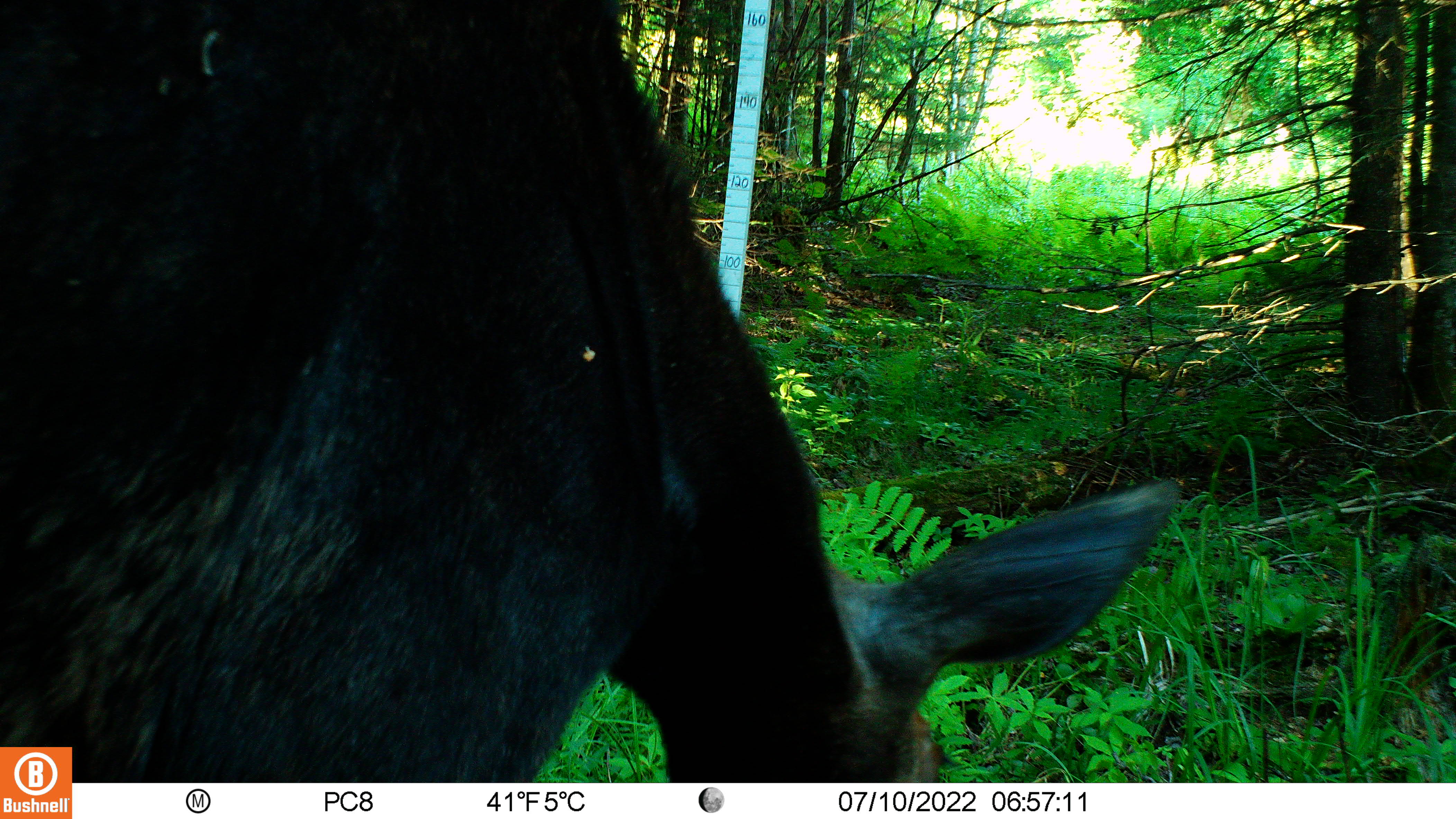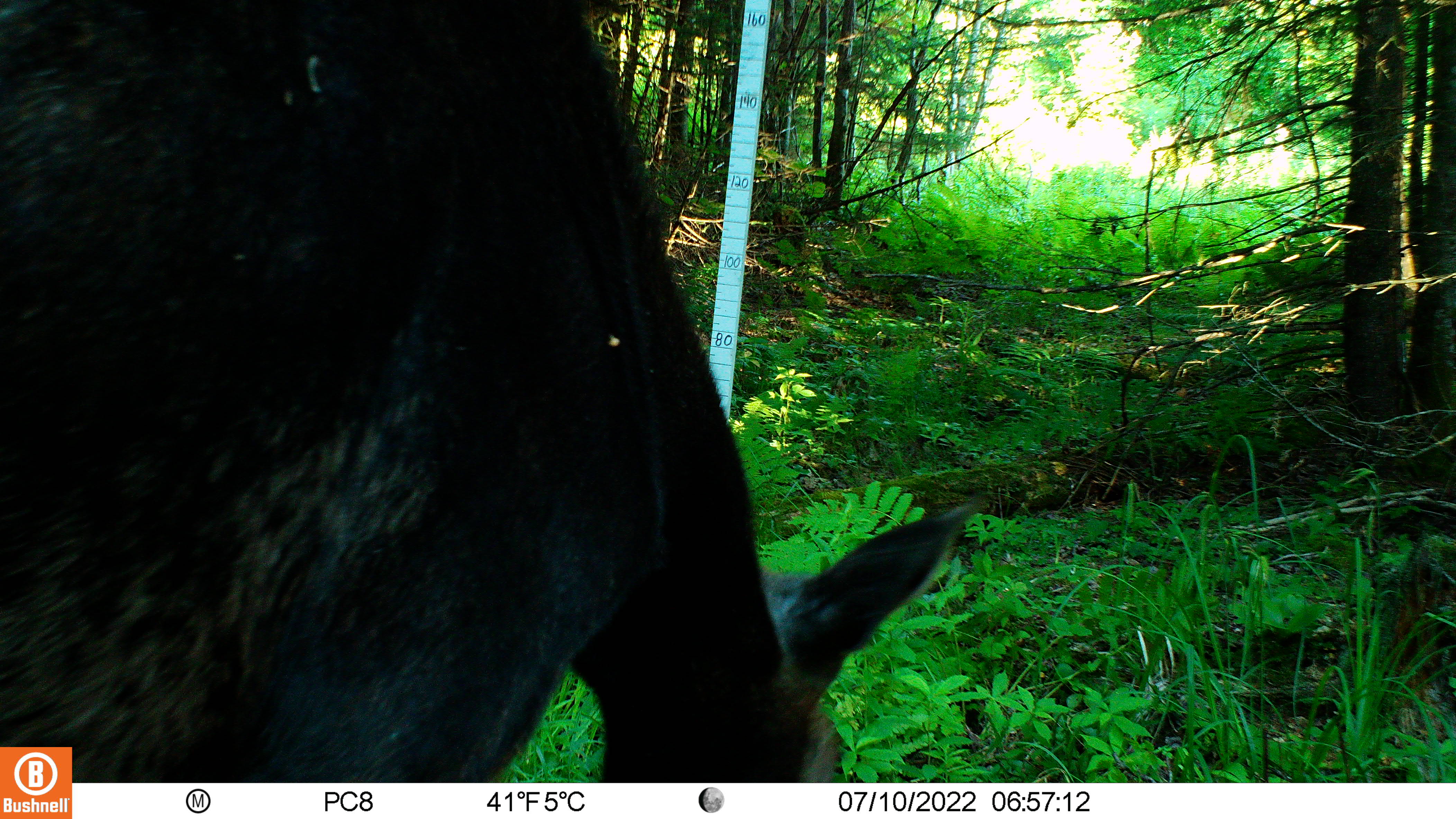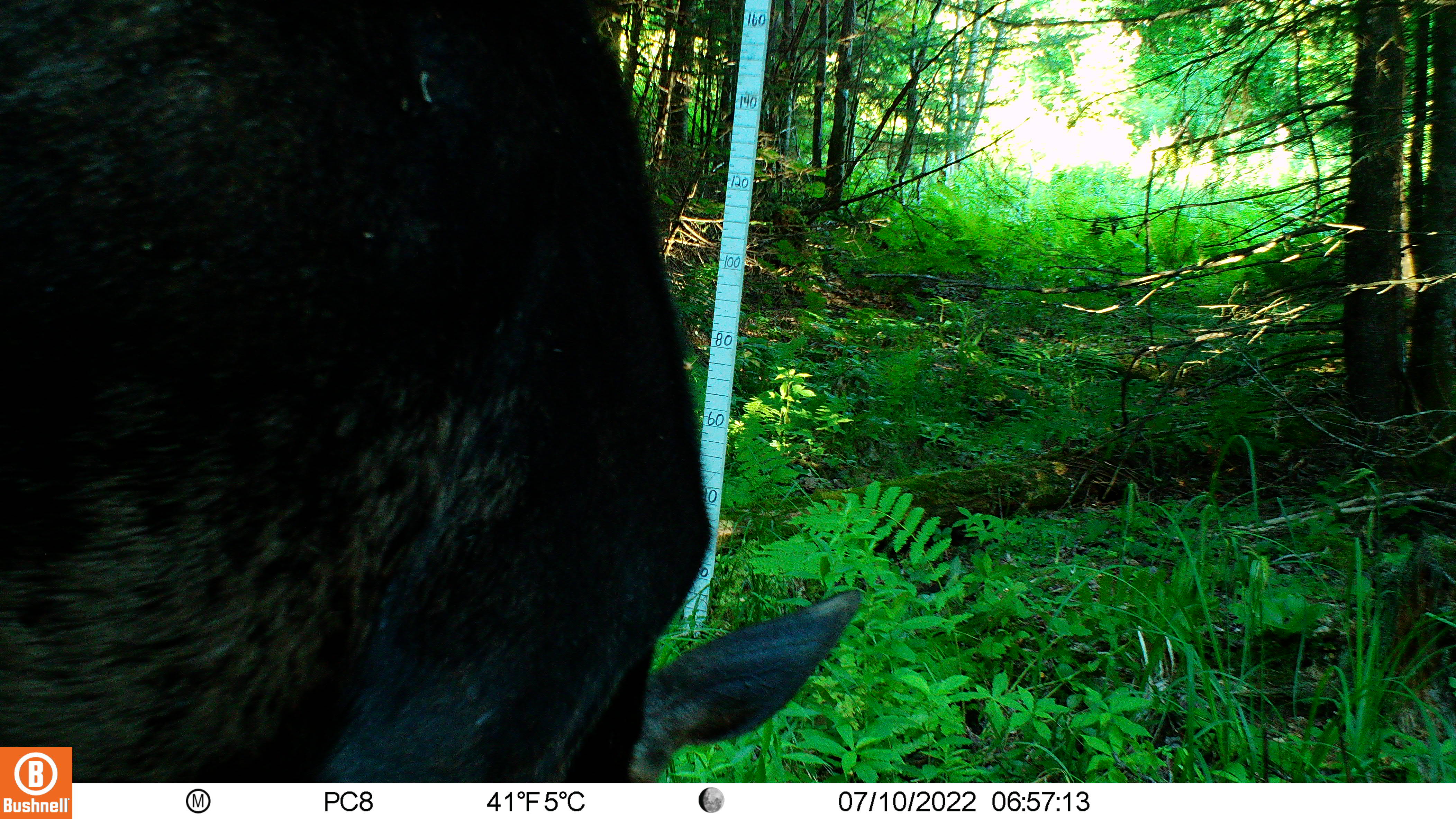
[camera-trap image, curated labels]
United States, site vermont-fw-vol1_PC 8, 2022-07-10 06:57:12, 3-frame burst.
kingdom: Animalia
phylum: Chordata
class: Mammalia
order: Artiodactyla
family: Cervidae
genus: Alces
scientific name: Alces alces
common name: moose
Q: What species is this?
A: Moose (Alces alces).